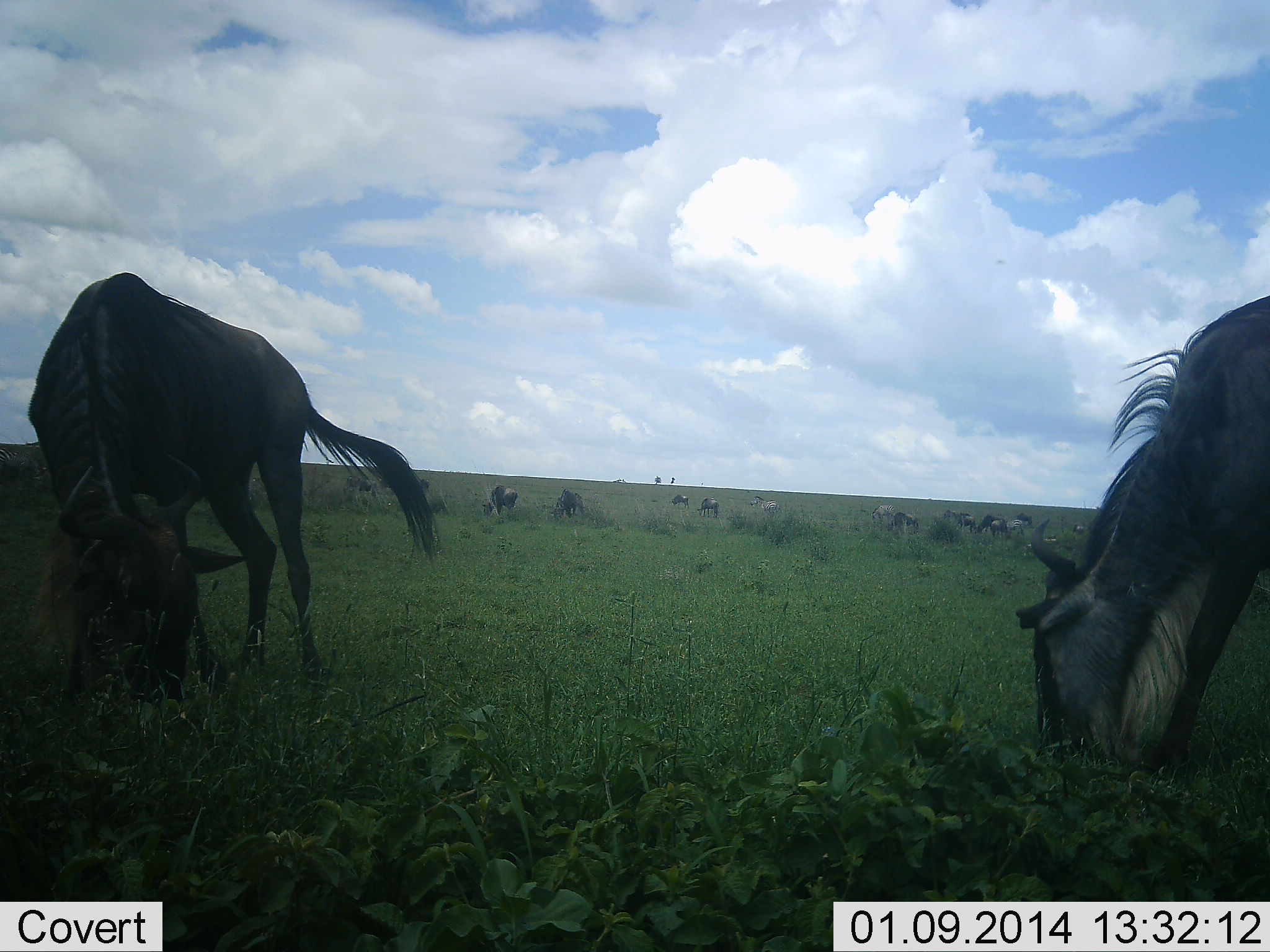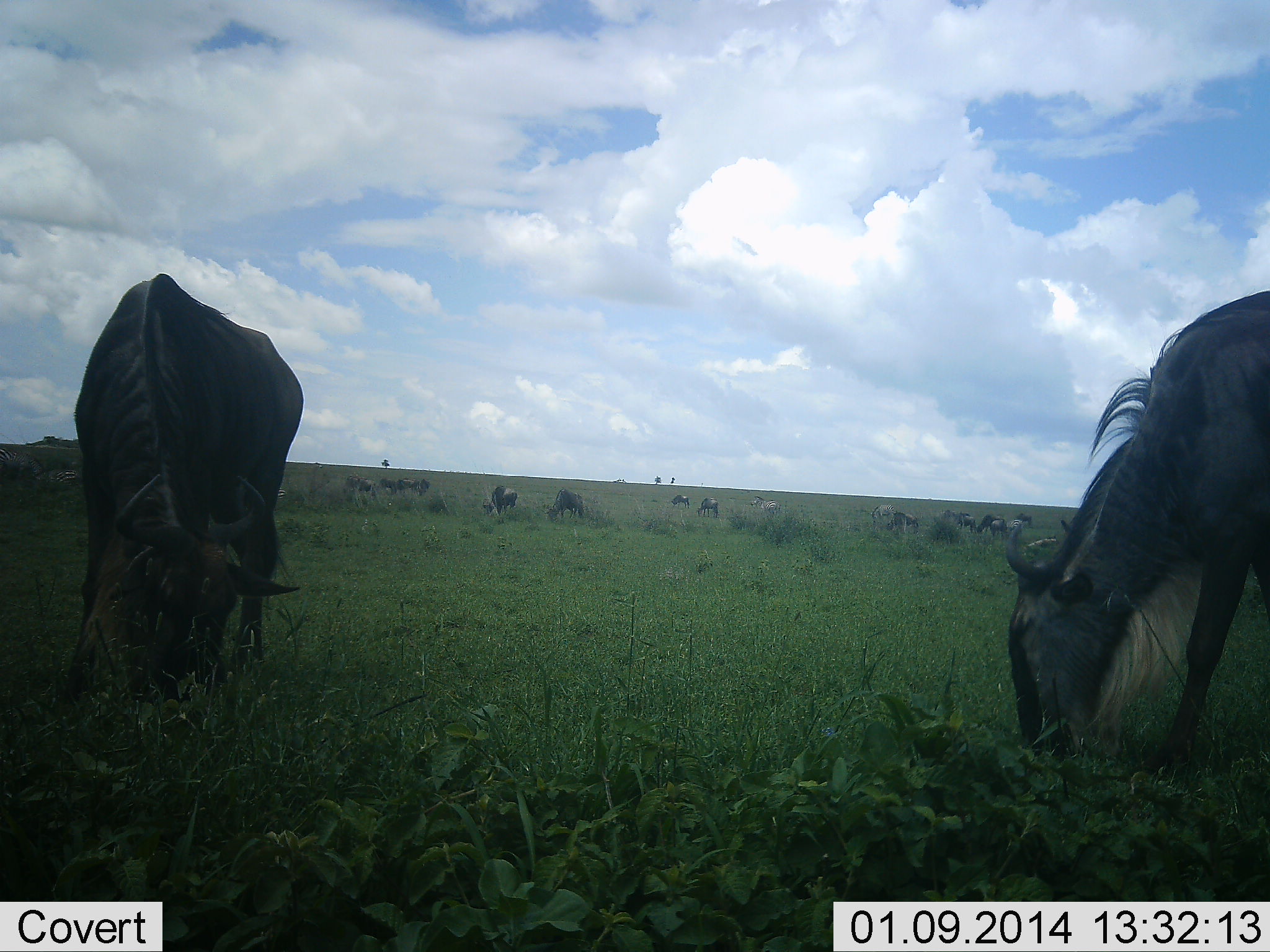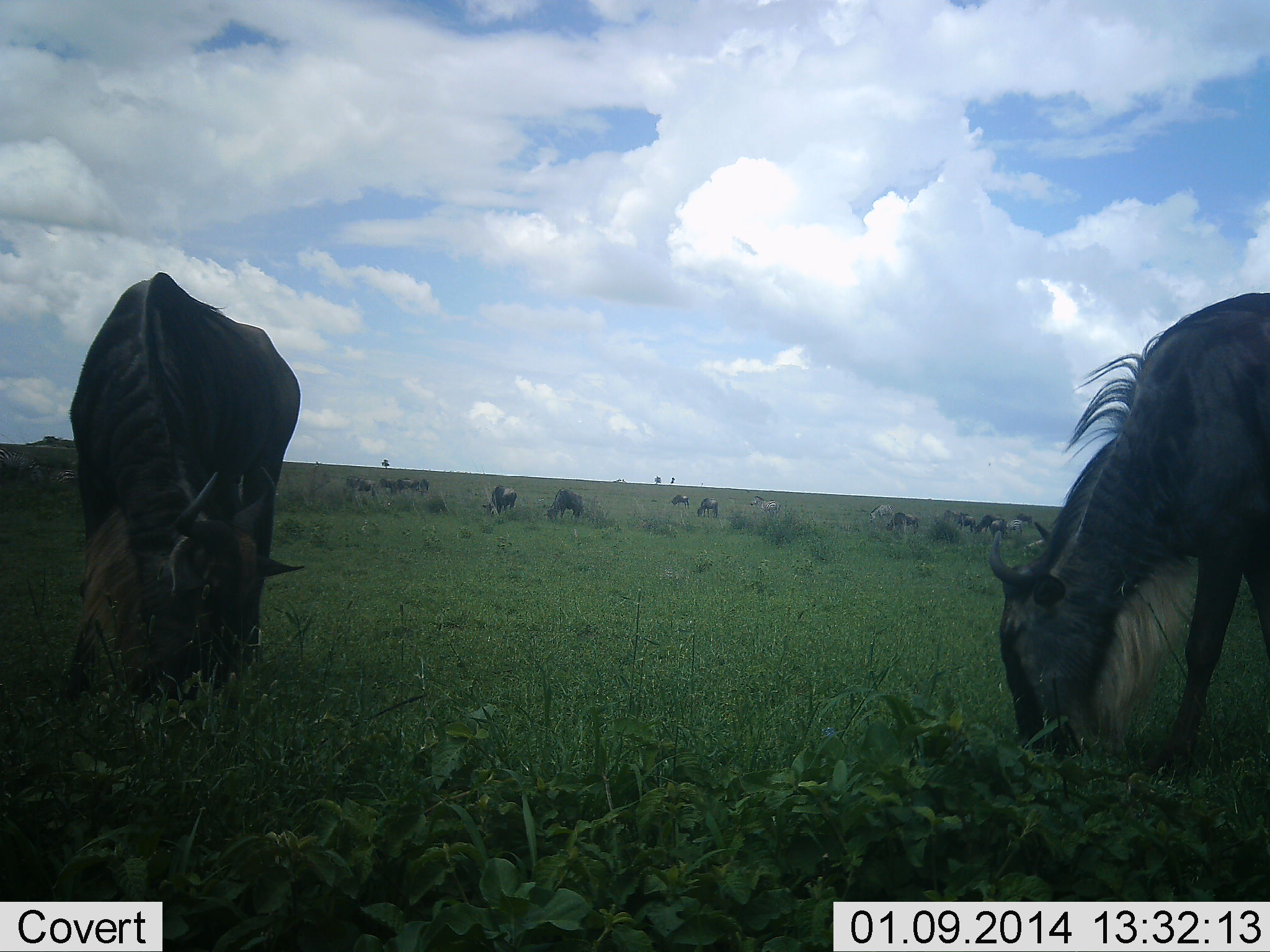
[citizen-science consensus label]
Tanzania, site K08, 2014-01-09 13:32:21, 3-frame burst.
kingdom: Animalia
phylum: Chordata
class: Mammalia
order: Artiodactyla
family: Bovidae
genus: Connochaetes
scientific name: Connochaetes taurinus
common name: blue wildebeest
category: wildebeest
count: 11-50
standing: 36%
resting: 0%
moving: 18%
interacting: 9%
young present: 0%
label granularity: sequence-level